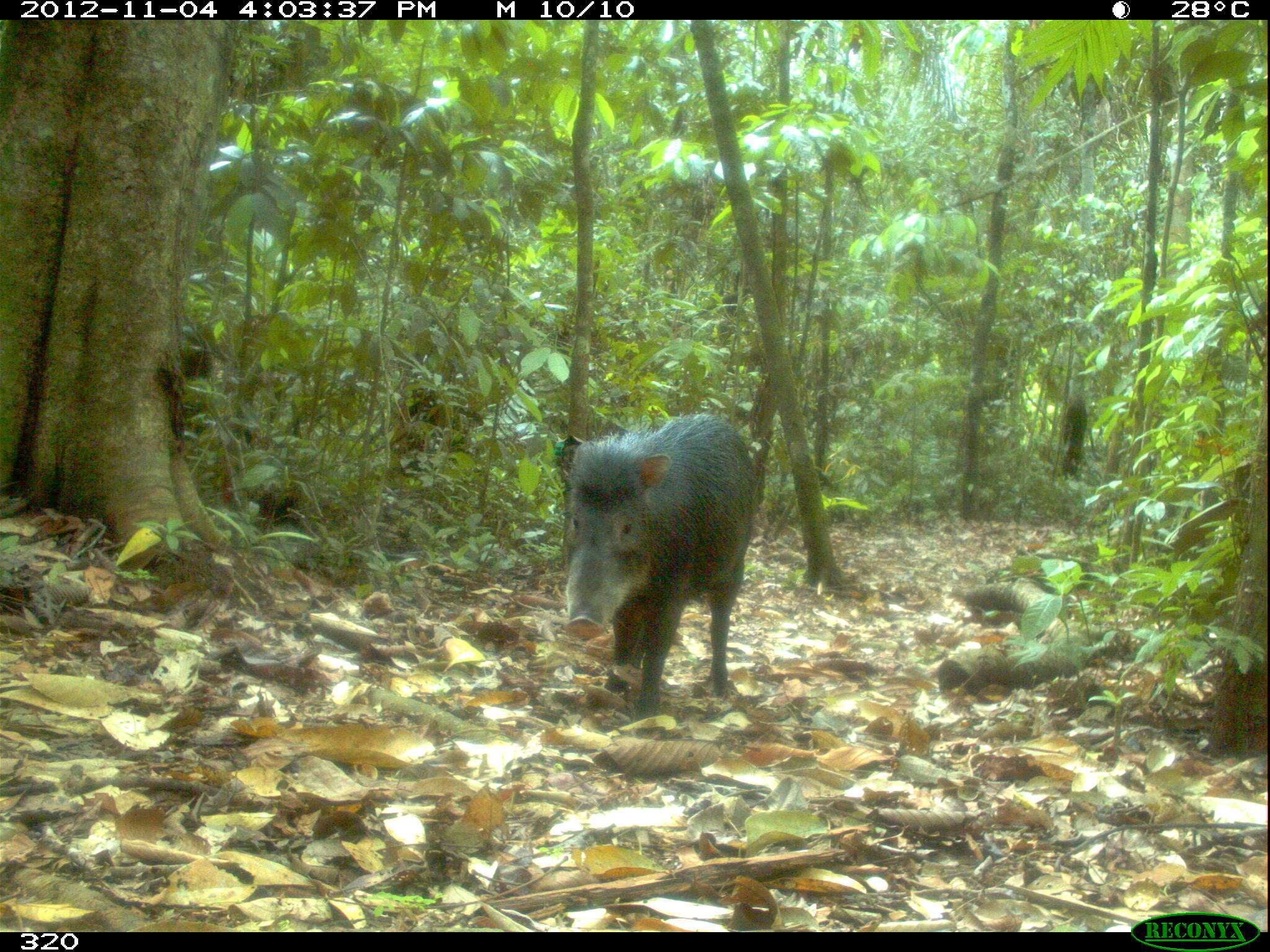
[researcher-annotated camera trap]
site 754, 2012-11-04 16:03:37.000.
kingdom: Animalia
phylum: Chordata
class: Mammalia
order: Artiodactyla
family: Tayassuidae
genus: Tayassu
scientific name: Tayassu pecari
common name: white-lipped peccary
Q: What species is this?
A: Tayassu pecari (white-lipped peccary).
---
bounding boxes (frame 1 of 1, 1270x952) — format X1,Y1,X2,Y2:
tayassu pecari: 561,412,756,721